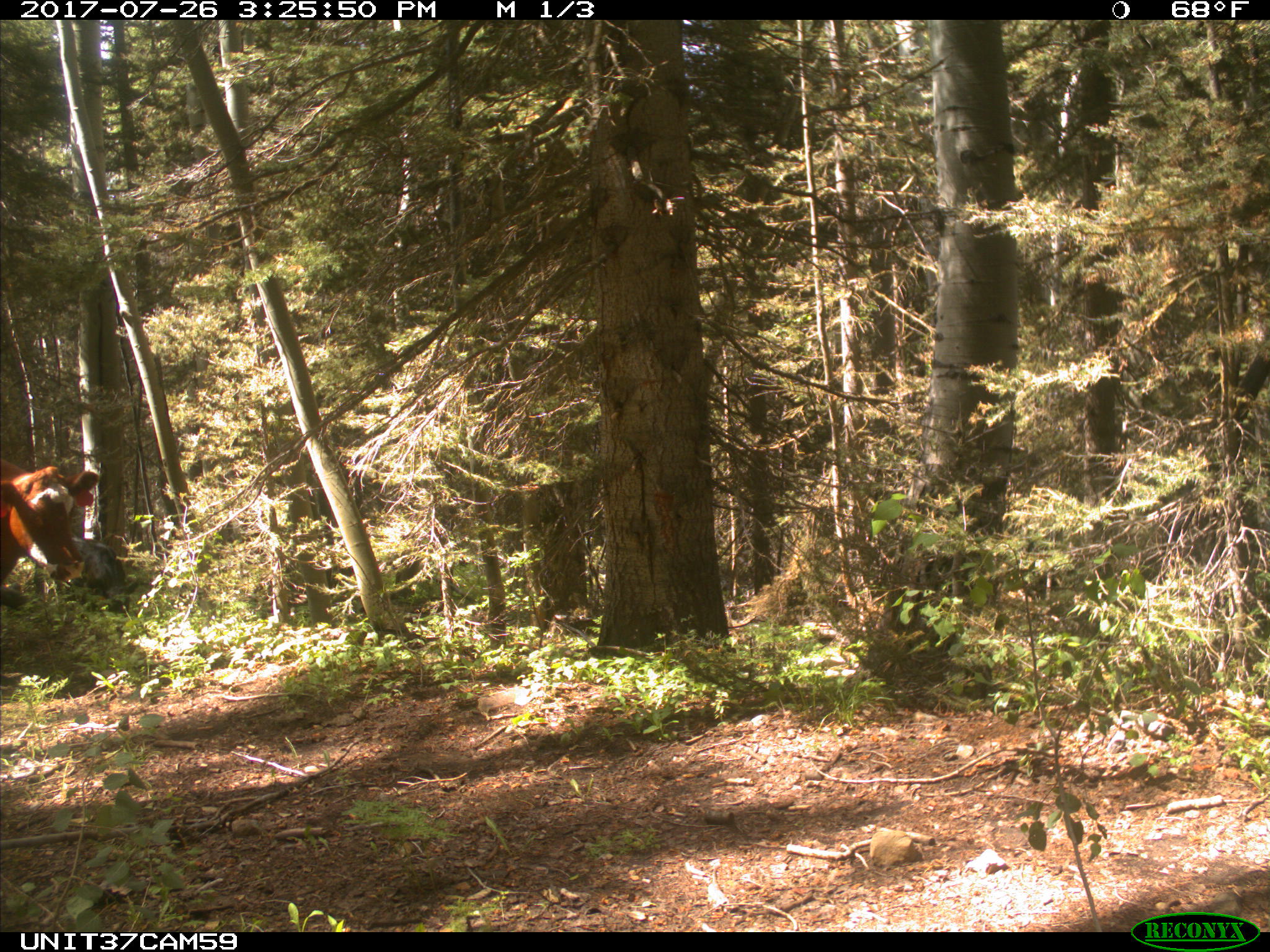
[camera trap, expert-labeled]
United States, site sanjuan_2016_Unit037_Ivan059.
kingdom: Animalia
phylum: Chordata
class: Mammalia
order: Artiodactyla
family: Bovidae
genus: Bos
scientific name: Bos taurus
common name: domestic cow